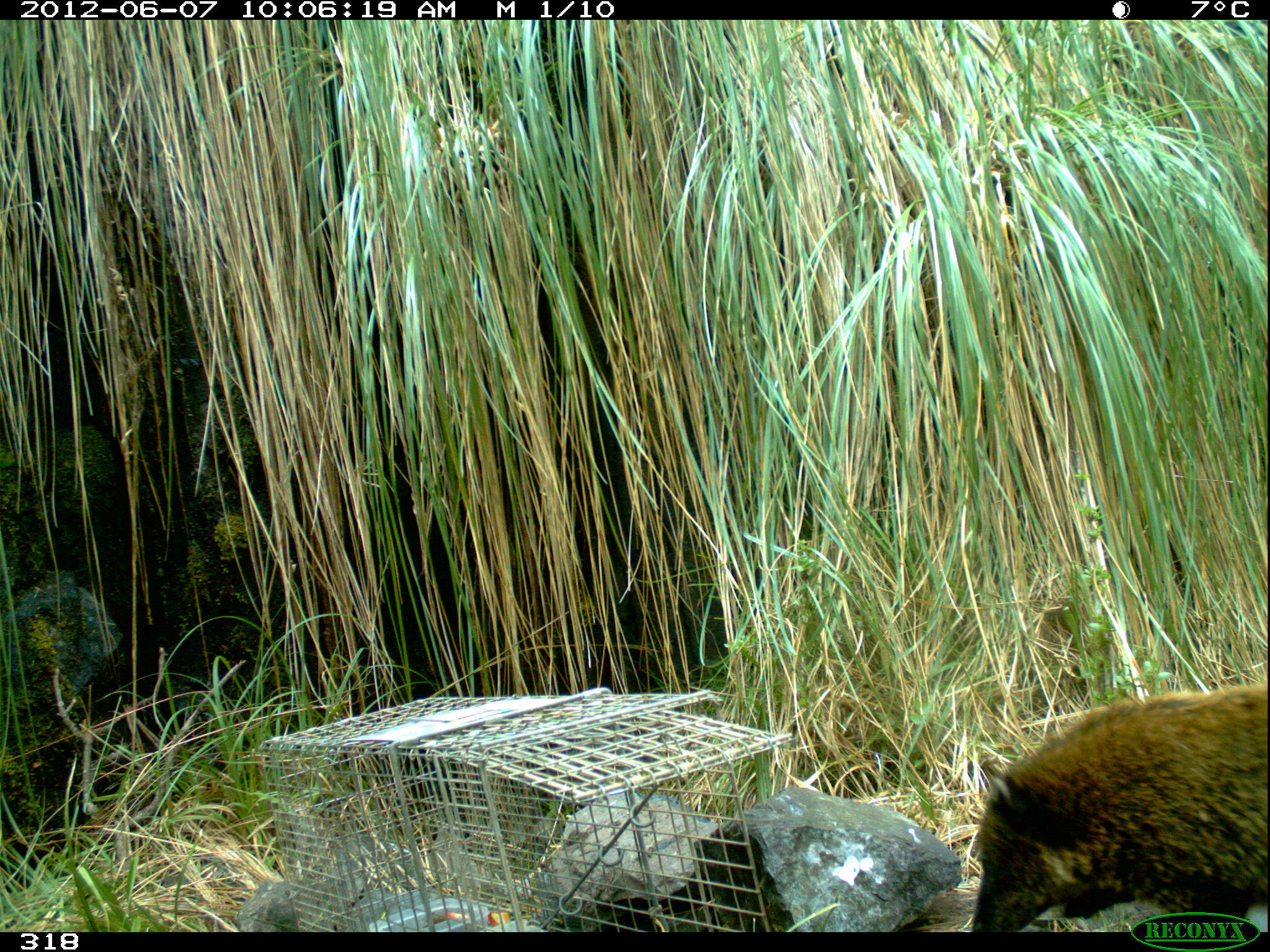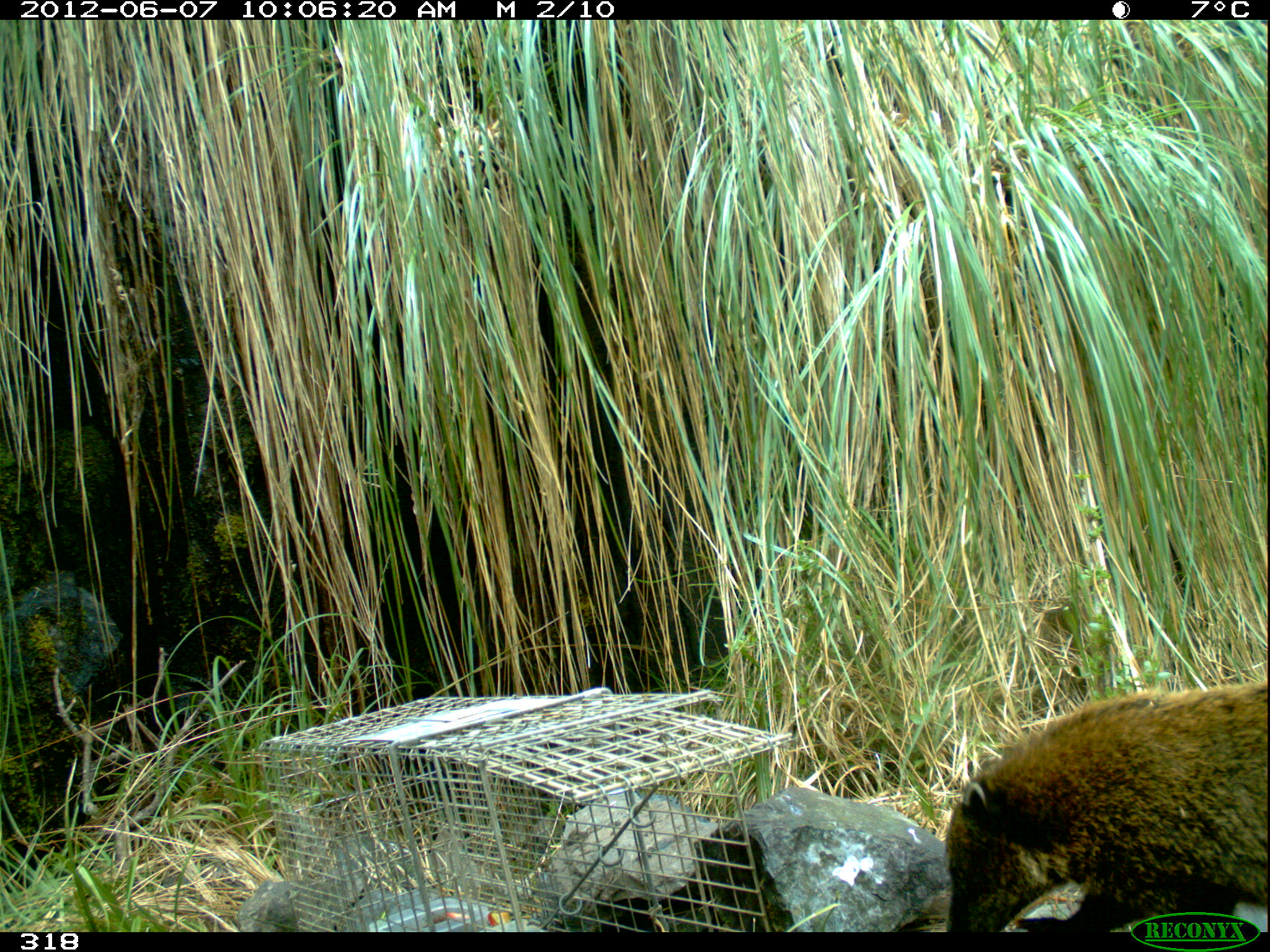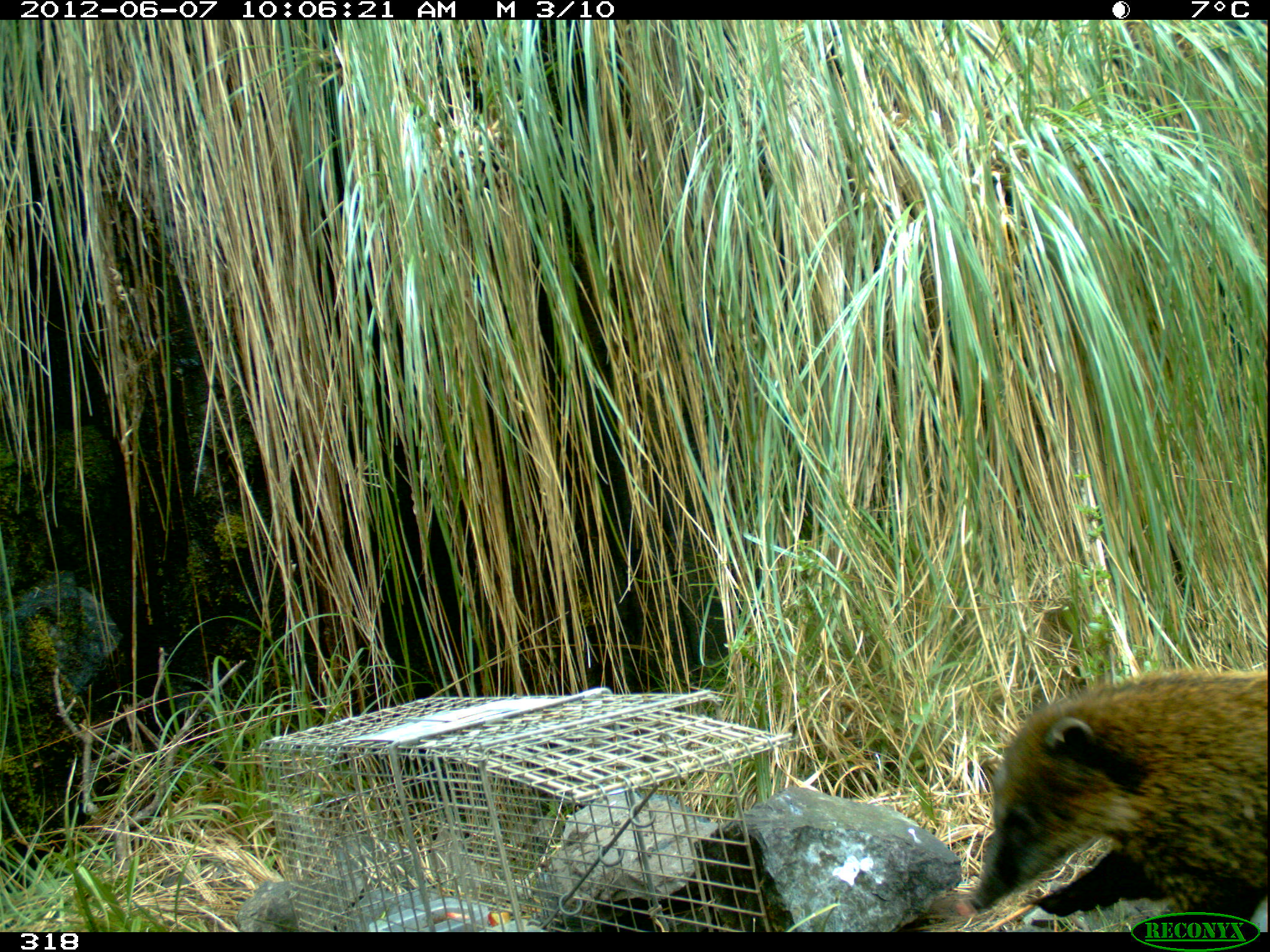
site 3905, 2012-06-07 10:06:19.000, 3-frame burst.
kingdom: Animalia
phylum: Chordata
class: Mammalia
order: Carnivora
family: Procyonidae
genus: Nasua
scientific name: Nasua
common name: coatis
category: unknown coati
Unknown coati (coatis) (Nasua).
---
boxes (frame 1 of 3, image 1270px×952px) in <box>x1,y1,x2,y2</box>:
unknown coati: <box>968,686,1270,932</box>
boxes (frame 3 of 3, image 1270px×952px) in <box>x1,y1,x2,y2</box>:
unknown coati: <box>954,664,1270,931</box>